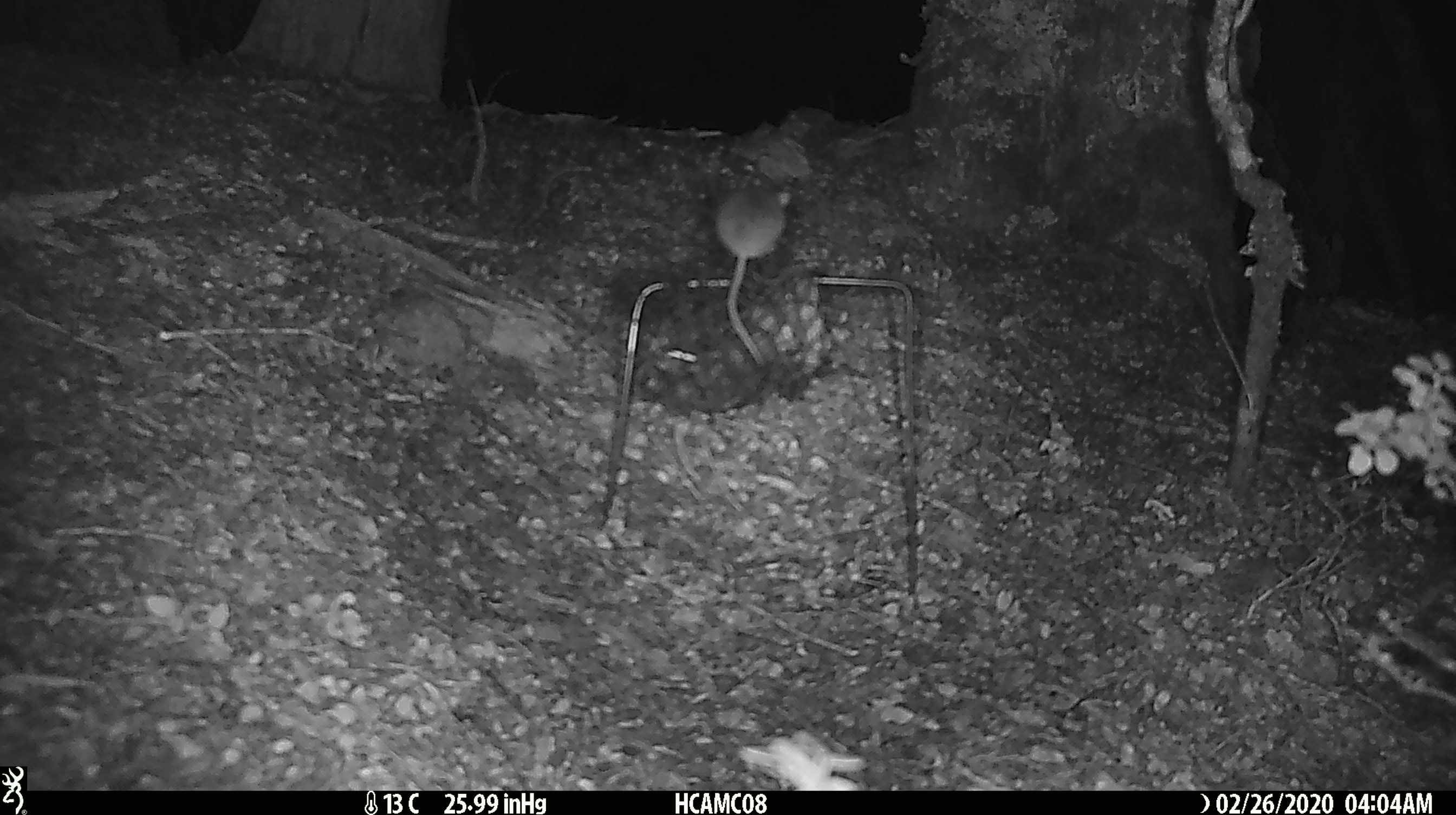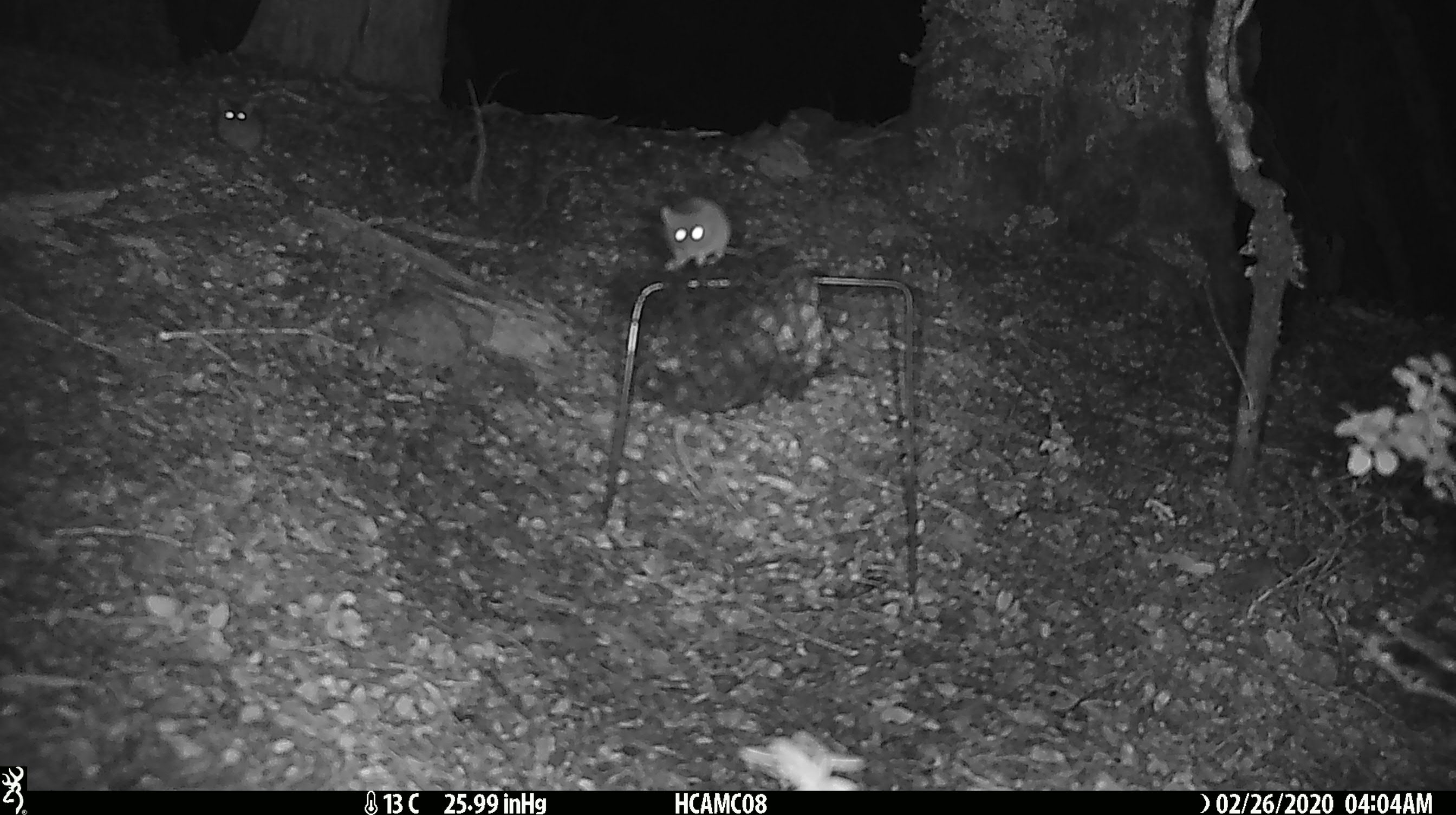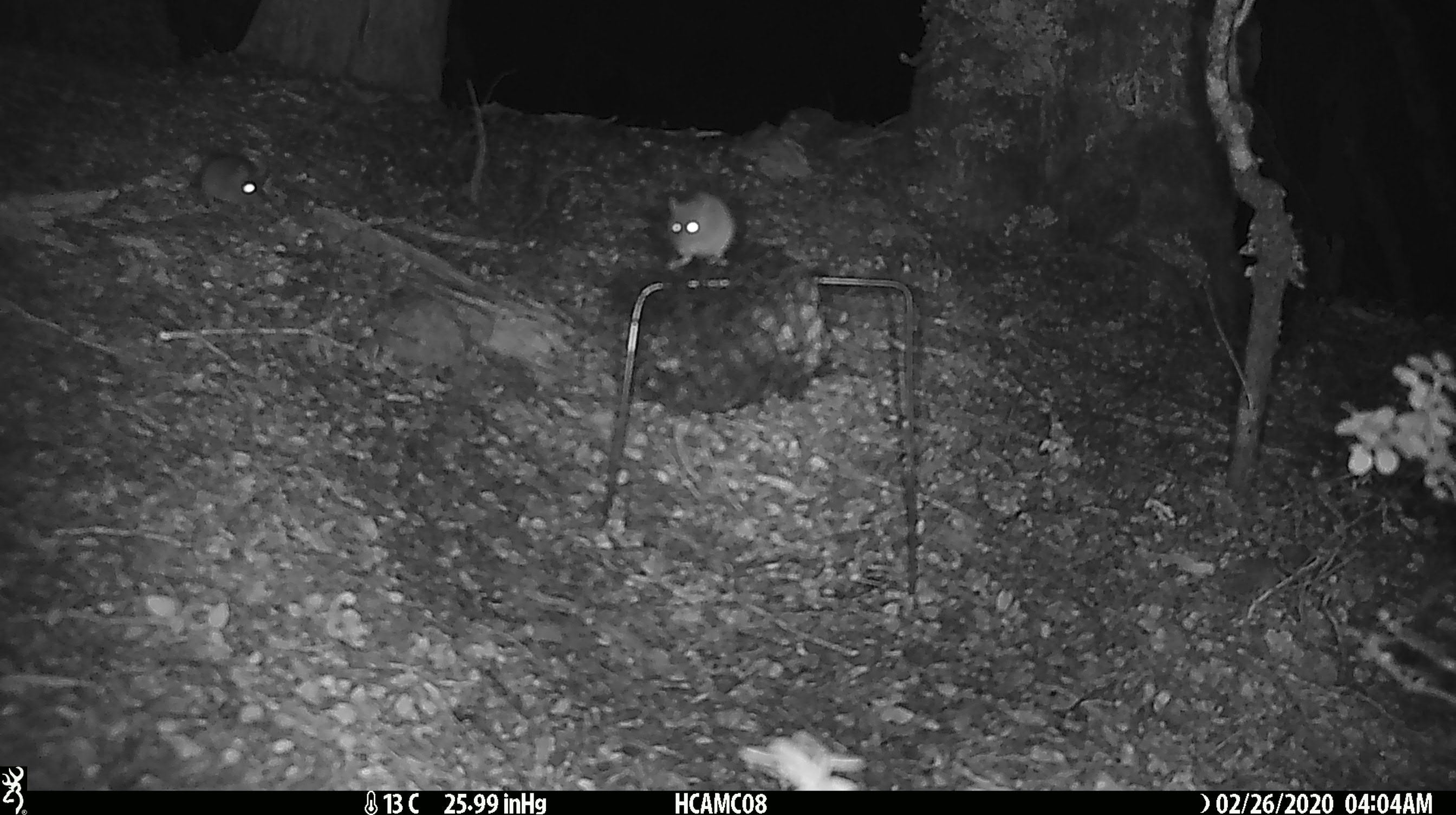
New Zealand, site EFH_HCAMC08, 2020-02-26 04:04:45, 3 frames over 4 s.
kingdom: Animalia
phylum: Chordata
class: Mammalia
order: Rodentia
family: Muridae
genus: Mus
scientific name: Mus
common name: mouse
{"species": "mouse (Mus)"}